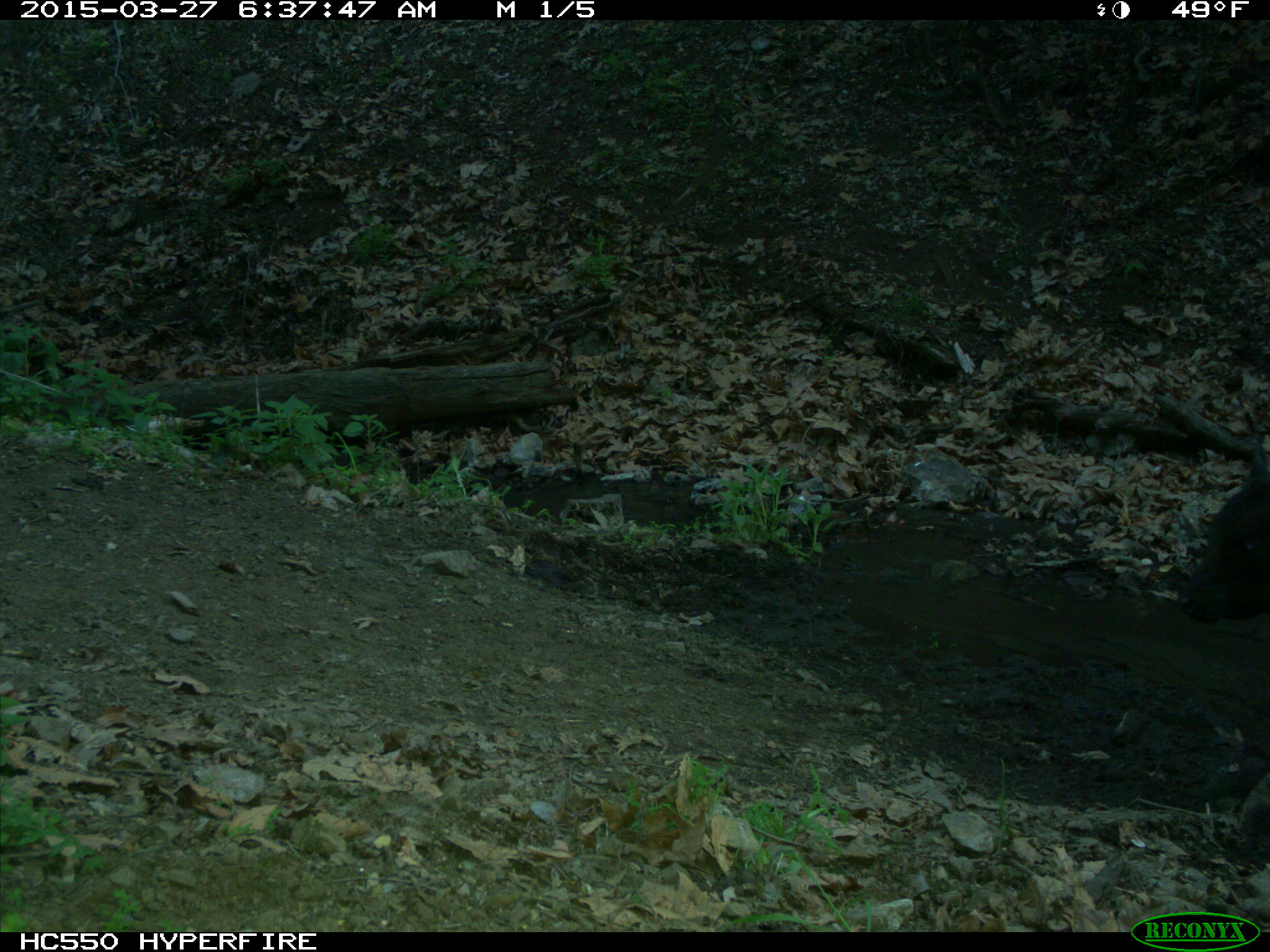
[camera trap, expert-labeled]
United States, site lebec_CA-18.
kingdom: Animalia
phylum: Chordata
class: Mammalia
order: Artiodactyla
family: Bovidae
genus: Bos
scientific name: Bos taurus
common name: domestic cow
Bos taurus (domestic cow).